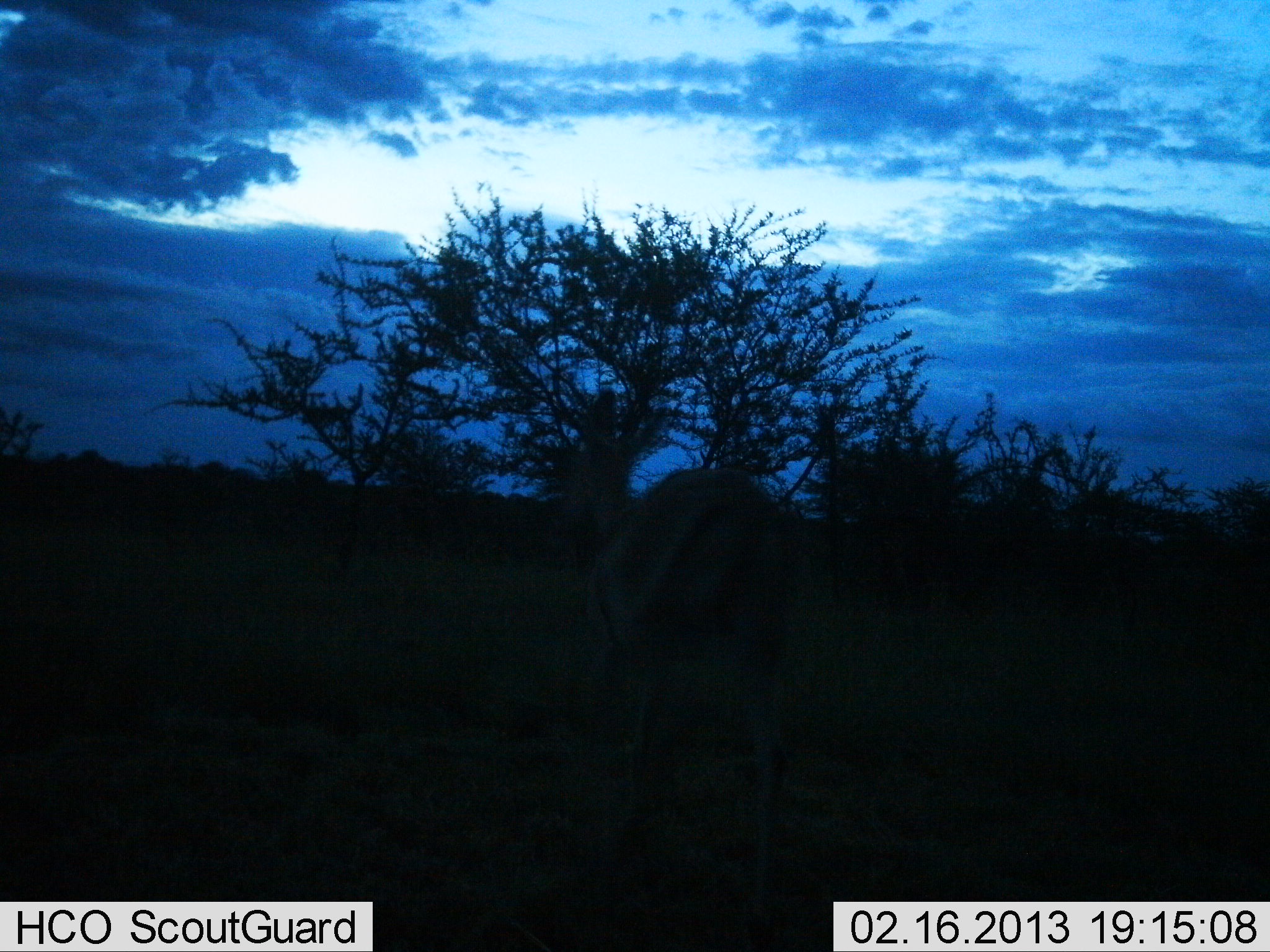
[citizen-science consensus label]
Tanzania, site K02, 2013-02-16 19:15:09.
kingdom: Animalia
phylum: Chordata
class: Mammalia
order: Artiodactyla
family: Bovidae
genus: Aepyceros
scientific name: Aepyceros melampus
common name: impala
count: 1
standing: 54%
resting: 0%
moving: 54%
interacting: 0%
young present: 0%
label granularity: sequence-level